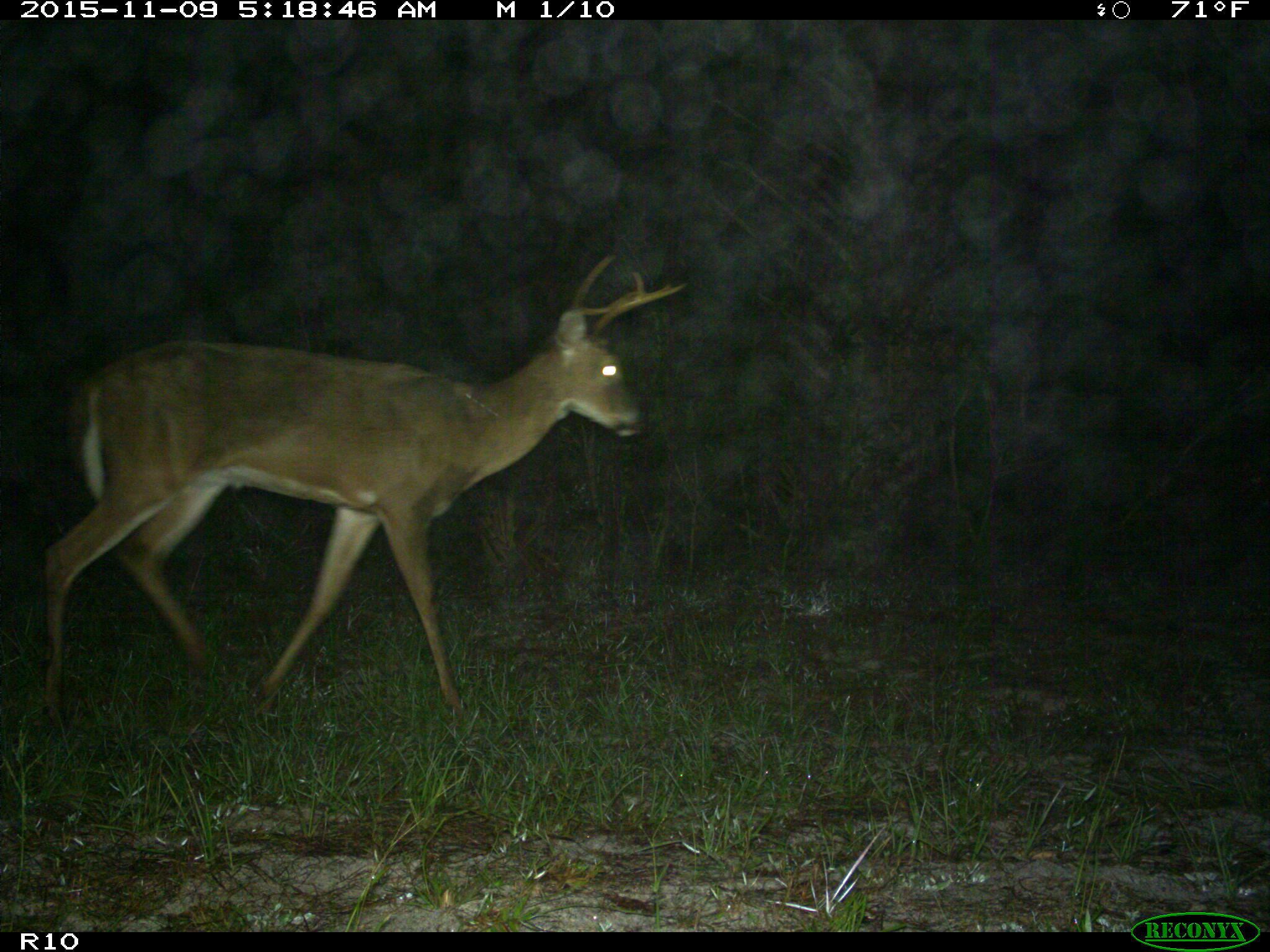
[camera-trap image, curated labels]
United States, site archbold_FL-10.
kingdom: Animalia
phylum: Chordata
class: Mammalia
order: Artiodactyla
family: Cervidae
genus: Odocoileus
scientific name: Odocoileus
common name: deer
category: unidentified deer